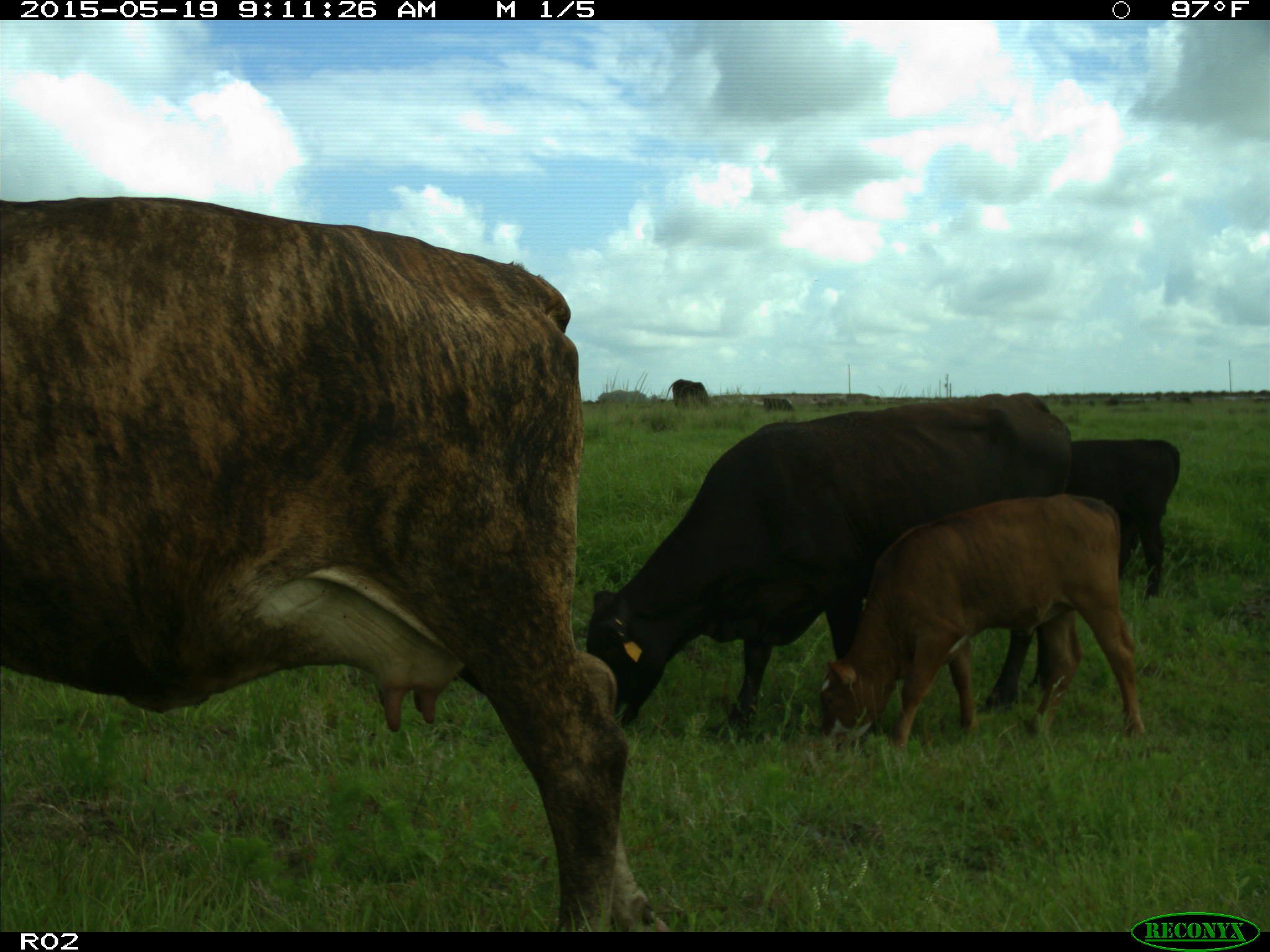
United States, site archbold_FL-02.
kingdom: Animalia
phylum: Chordata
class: Mammalia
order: Artiodactyla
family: Bovidae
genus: Bos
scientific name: Bos taurus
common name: domestic cow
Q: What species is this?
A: Bos taurus (domestic cow).